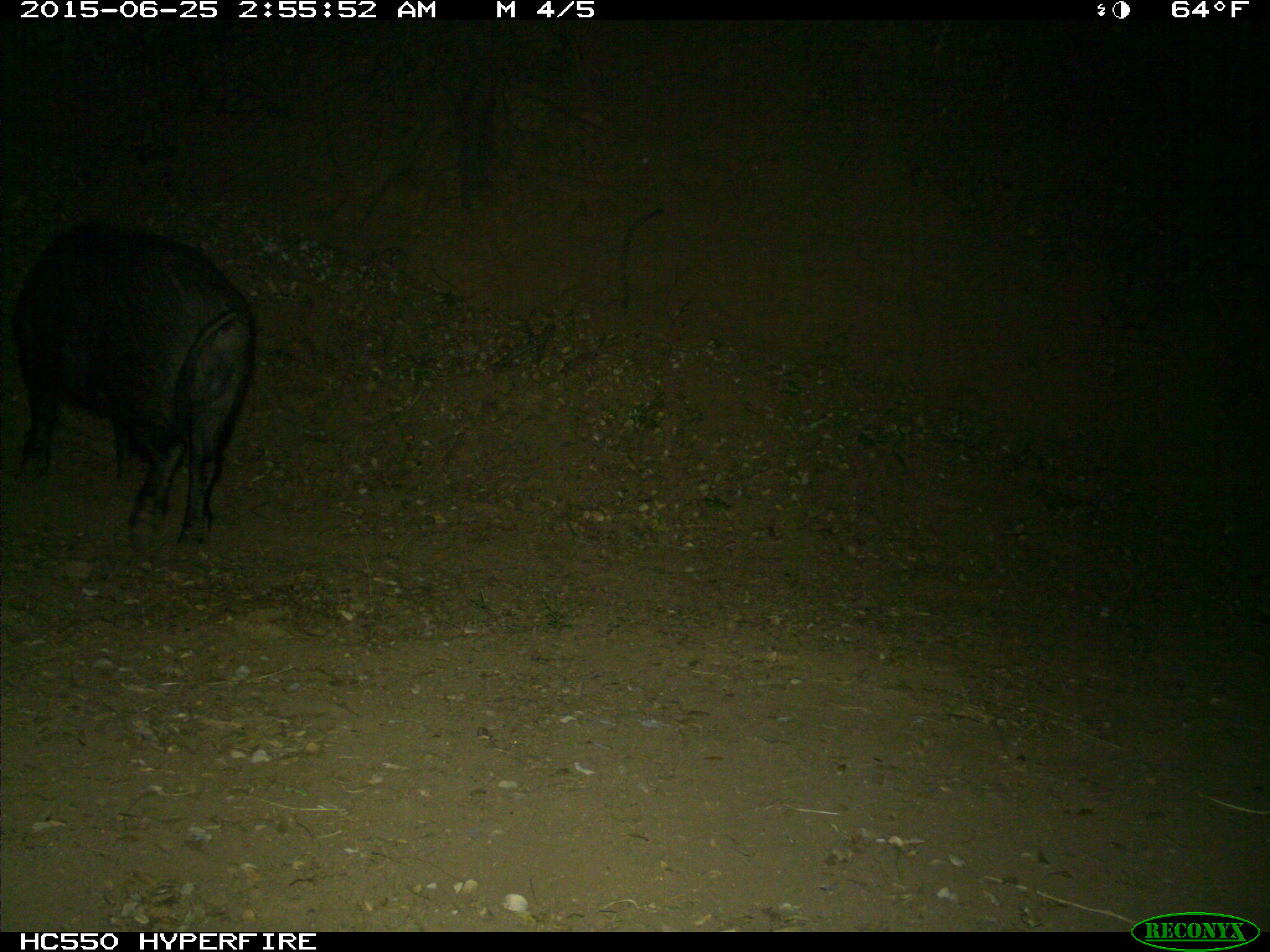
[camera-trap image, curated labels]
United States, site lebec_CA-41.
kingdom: Animalia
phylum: Chordata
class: Mammalia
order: Artiodactyla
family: Suidae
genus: Sus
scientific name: Sus scrofa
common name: wild boar